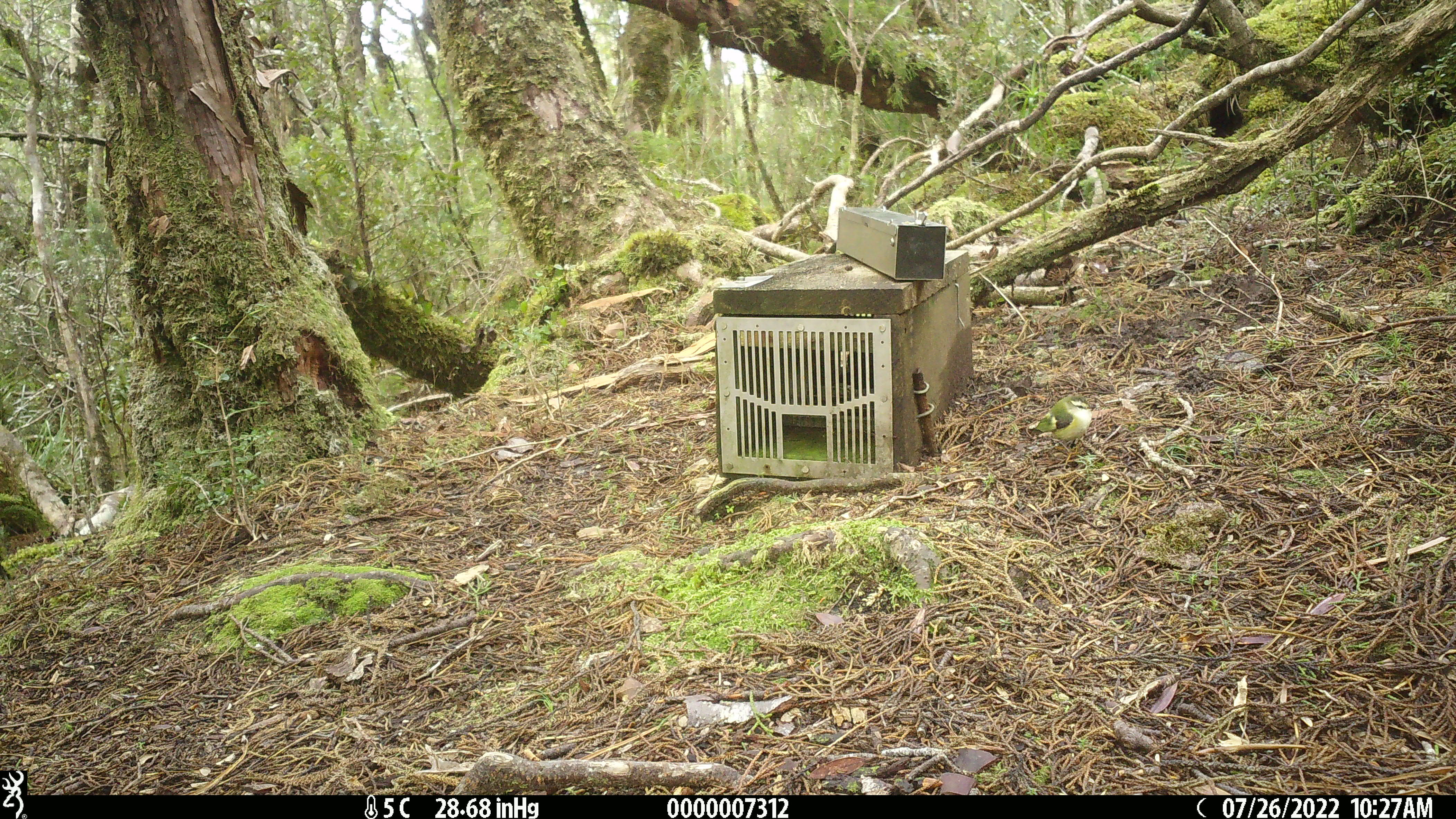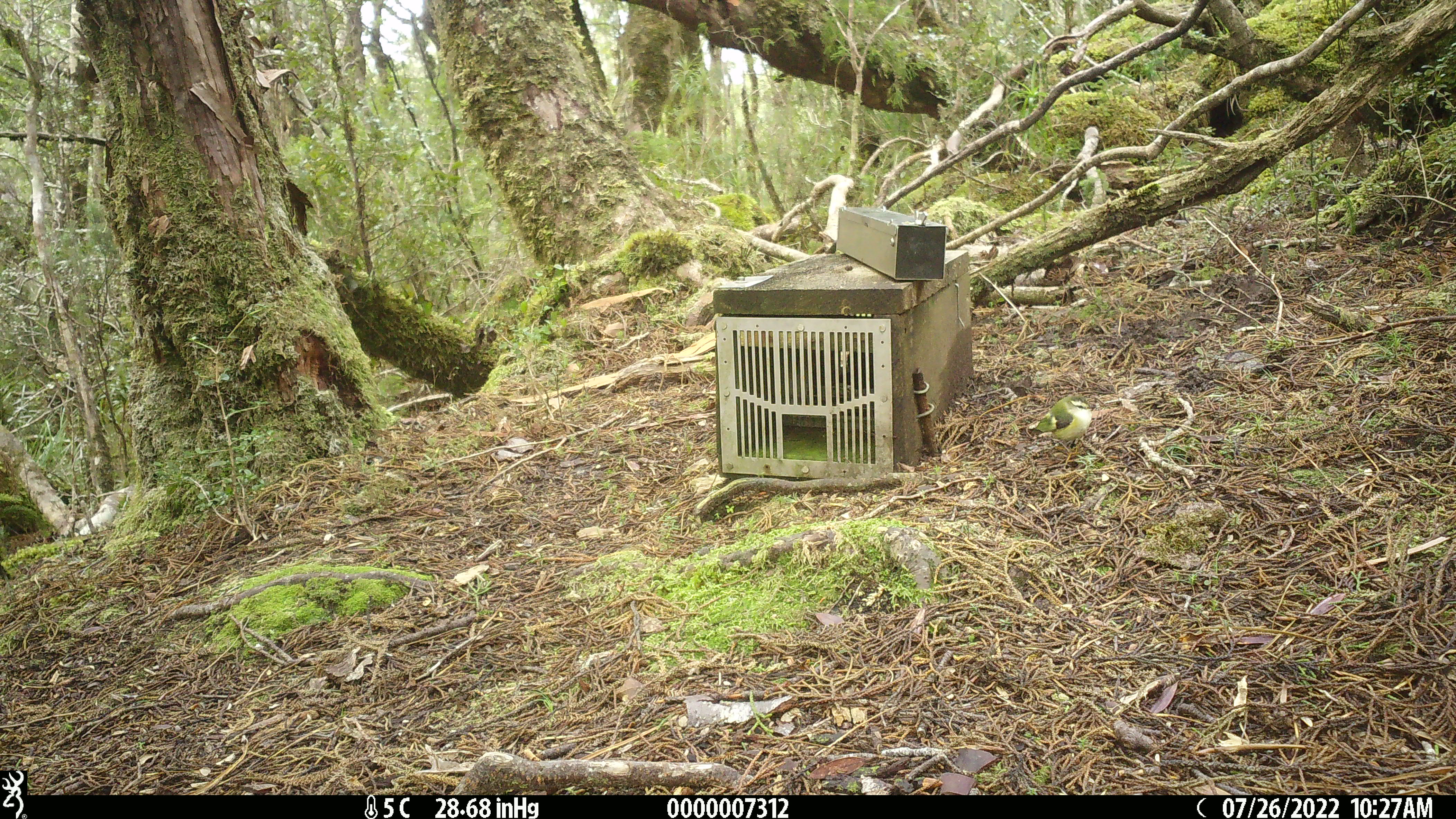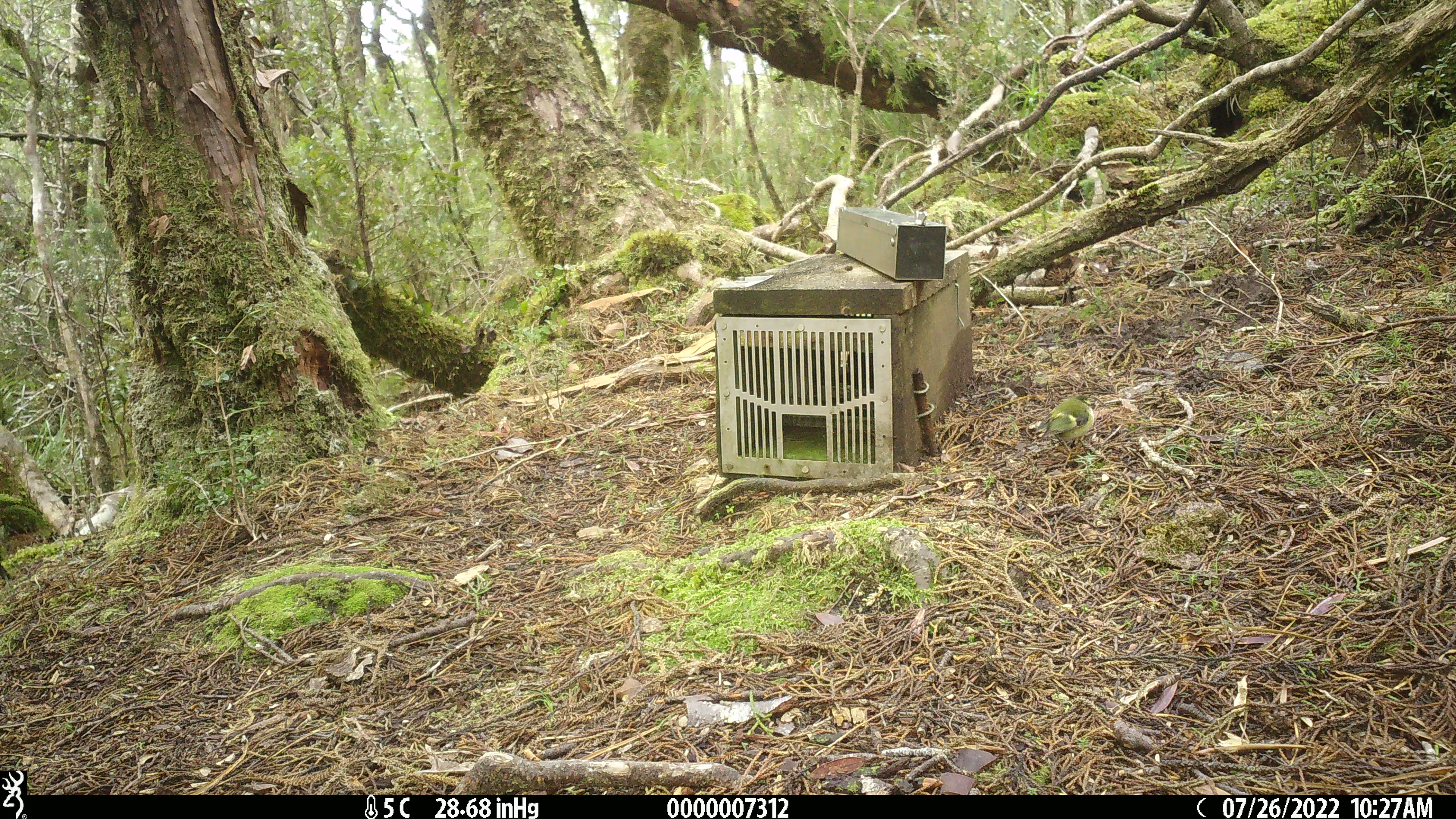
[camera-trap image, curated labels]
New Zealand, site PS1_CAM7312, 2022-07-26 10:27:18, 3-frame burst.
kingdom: Animalia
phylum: Chordata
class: Aves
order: Passeriformes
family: Acanthisittidae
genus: Acanthisitta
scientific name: Acanthisitta chloris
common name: rifleman